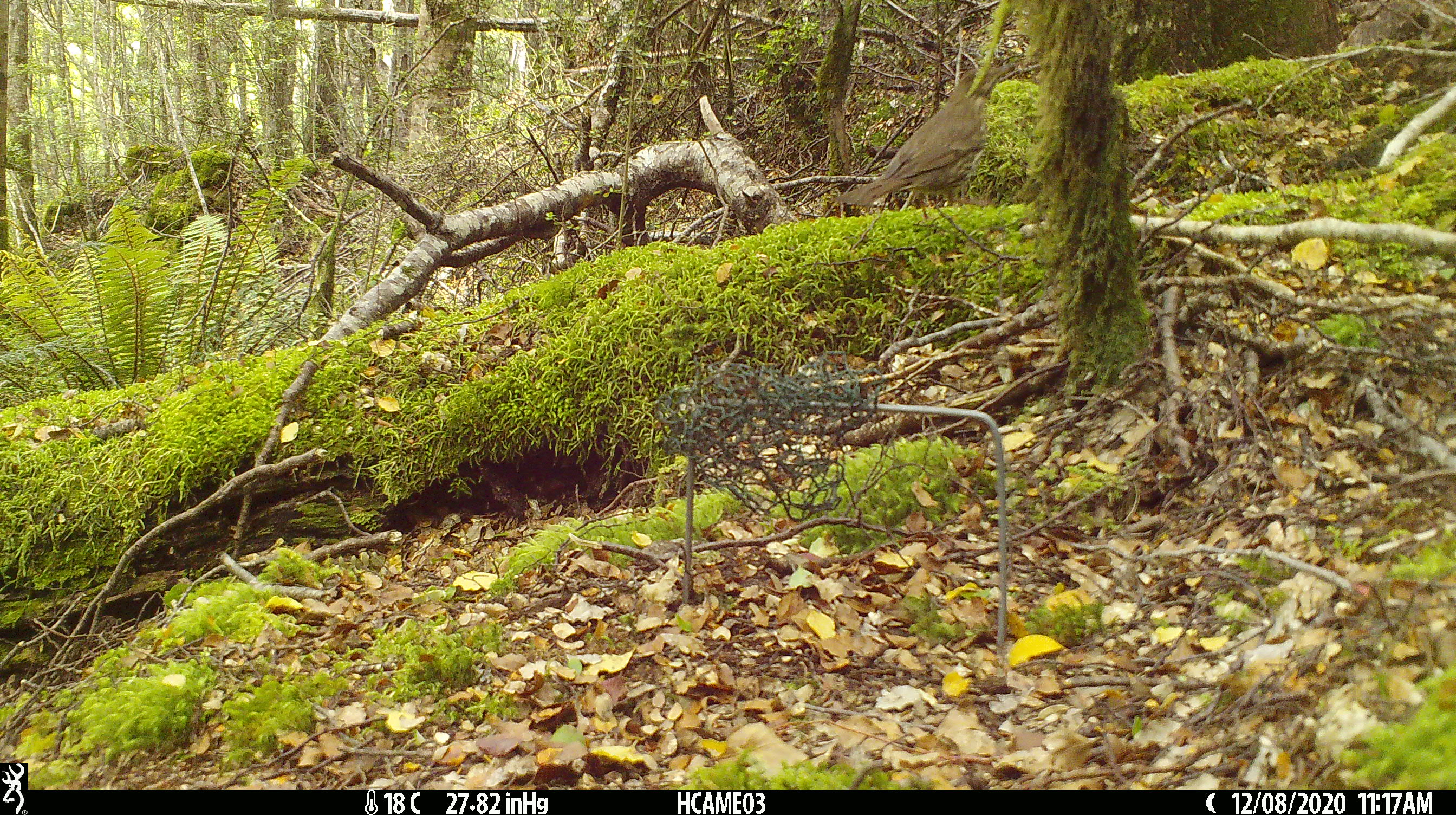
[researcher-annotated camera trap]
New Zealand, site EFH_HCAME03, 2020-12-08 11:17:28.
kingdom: Animalia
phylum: Chordata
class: Aves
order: Passeriformes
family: Turdidae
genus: Turdus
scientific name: Turdus philomelos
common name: song thrush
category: thrush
Thrush (song thrush) (Turdus philomelos).